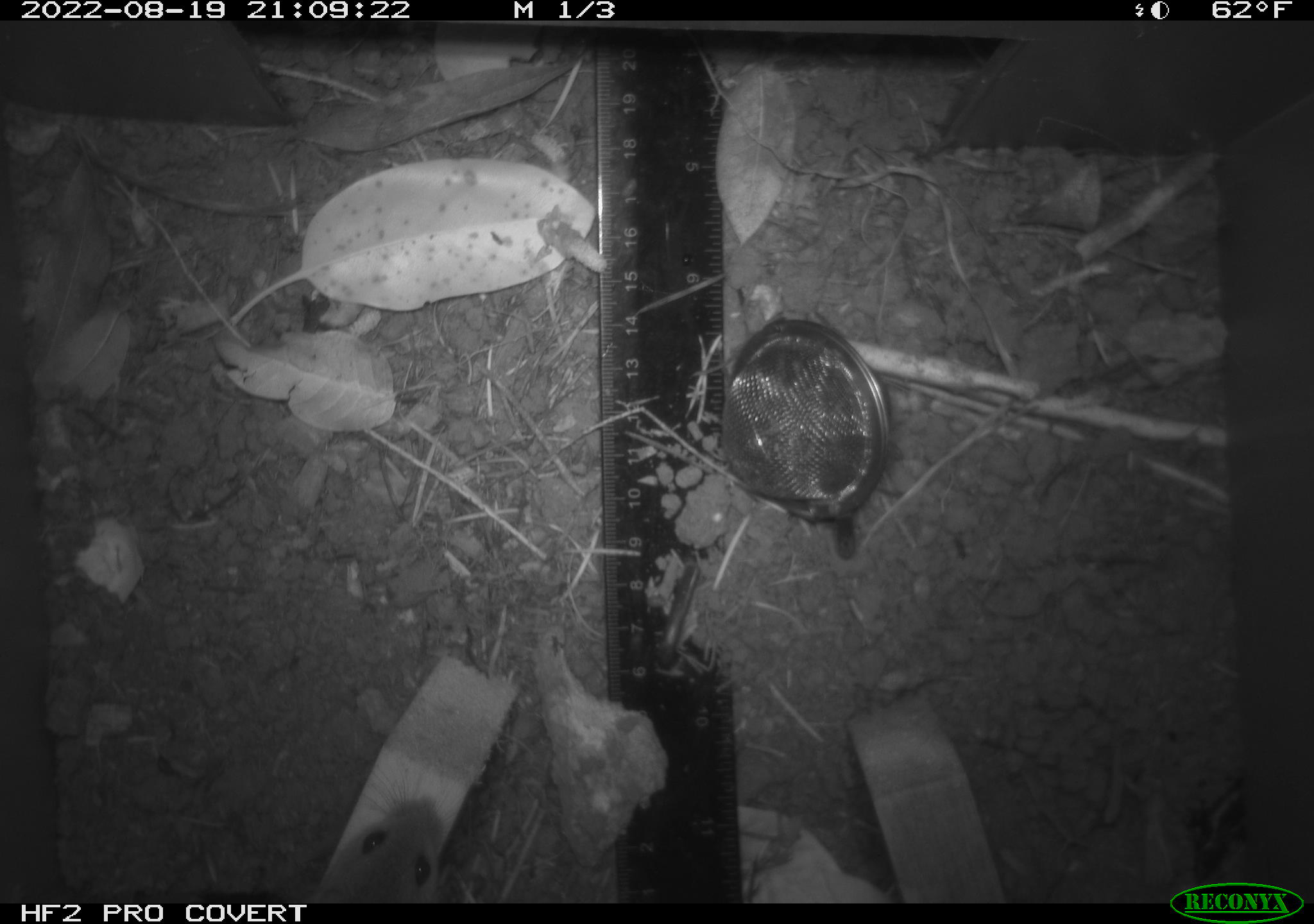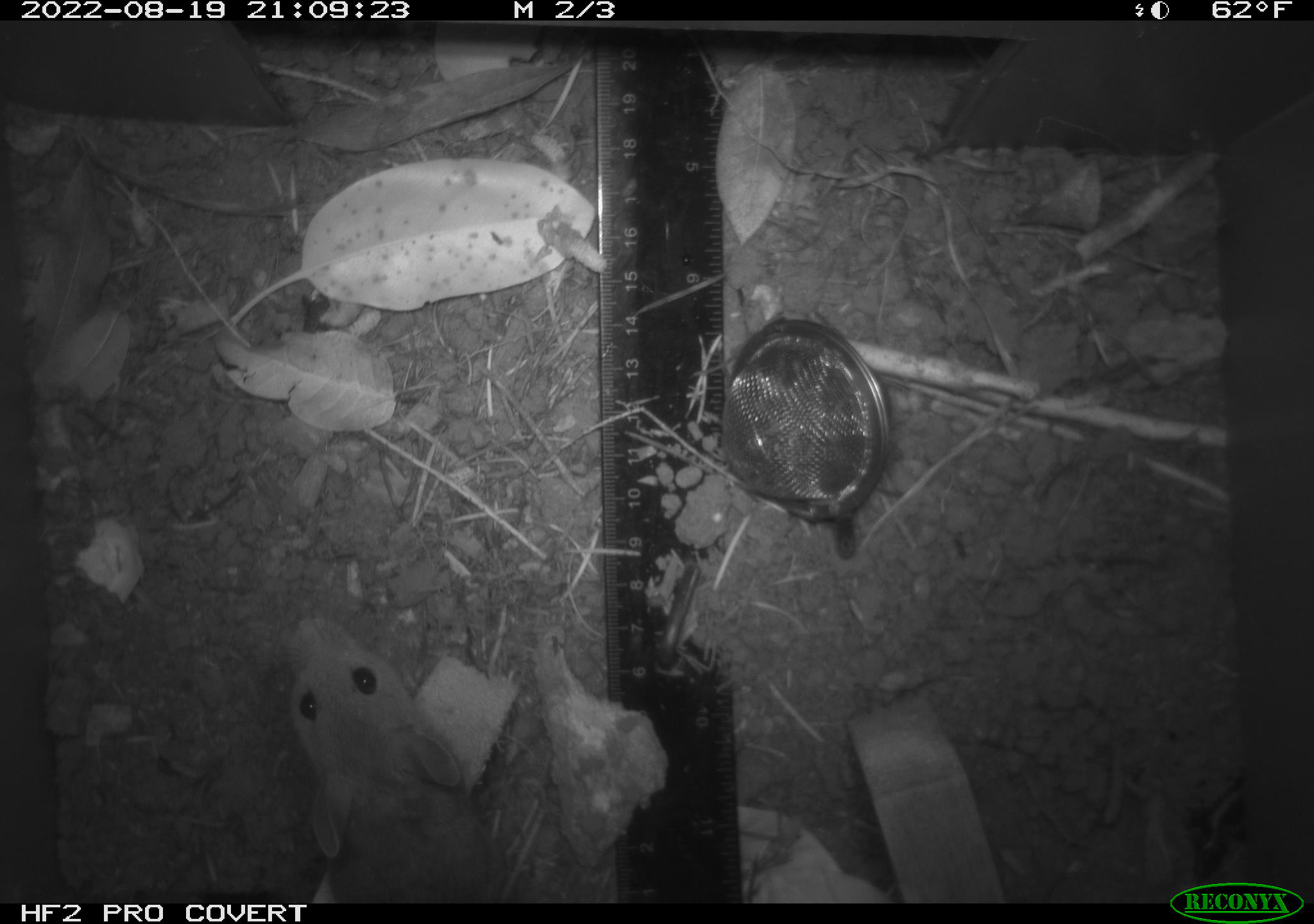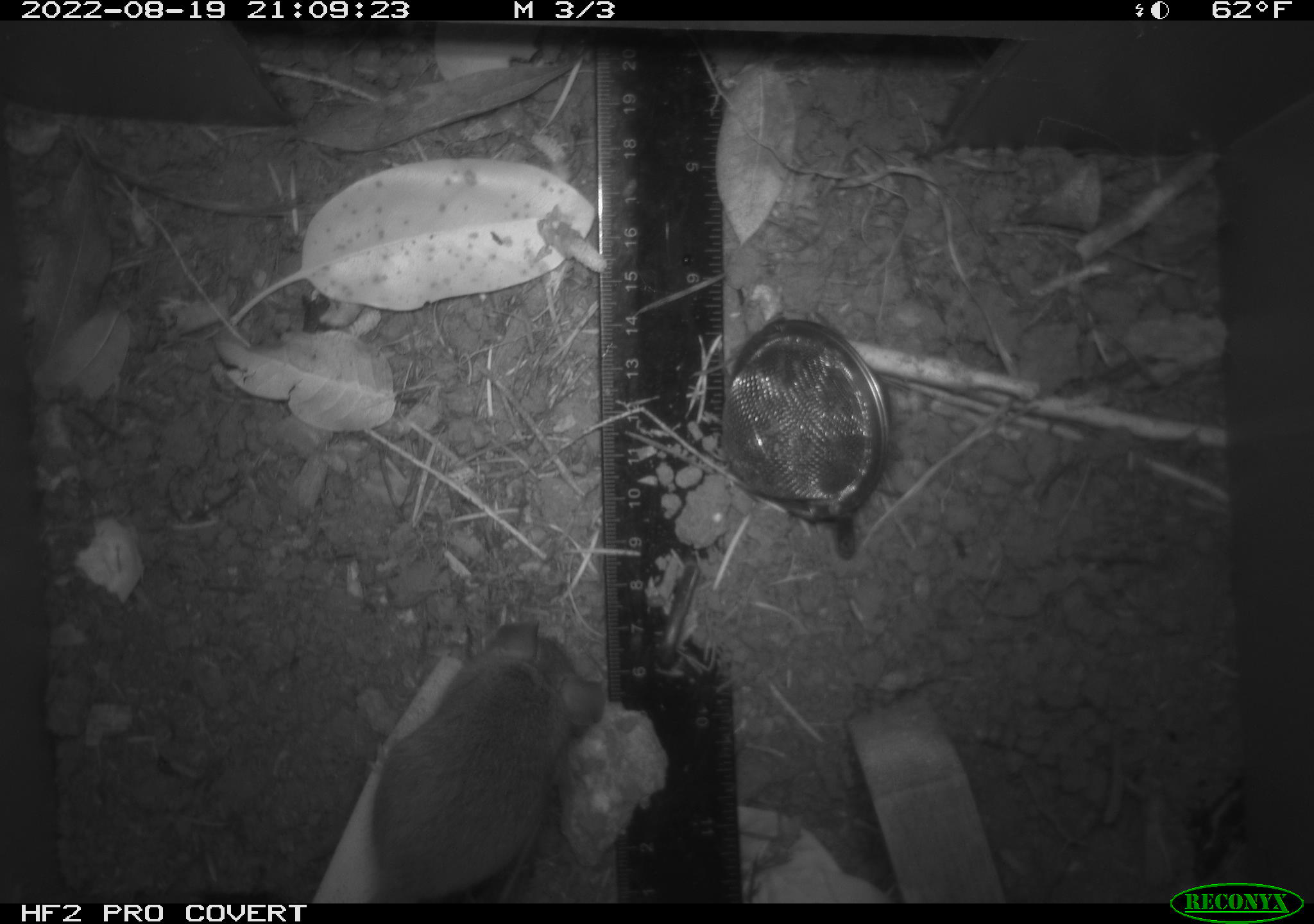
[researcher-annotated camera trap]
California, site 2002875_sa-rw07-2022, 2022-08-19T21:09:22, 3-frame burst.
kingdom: Animalia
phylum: Chordata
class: Mammalia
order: Rodentia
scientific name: Rodentia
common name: mouse species